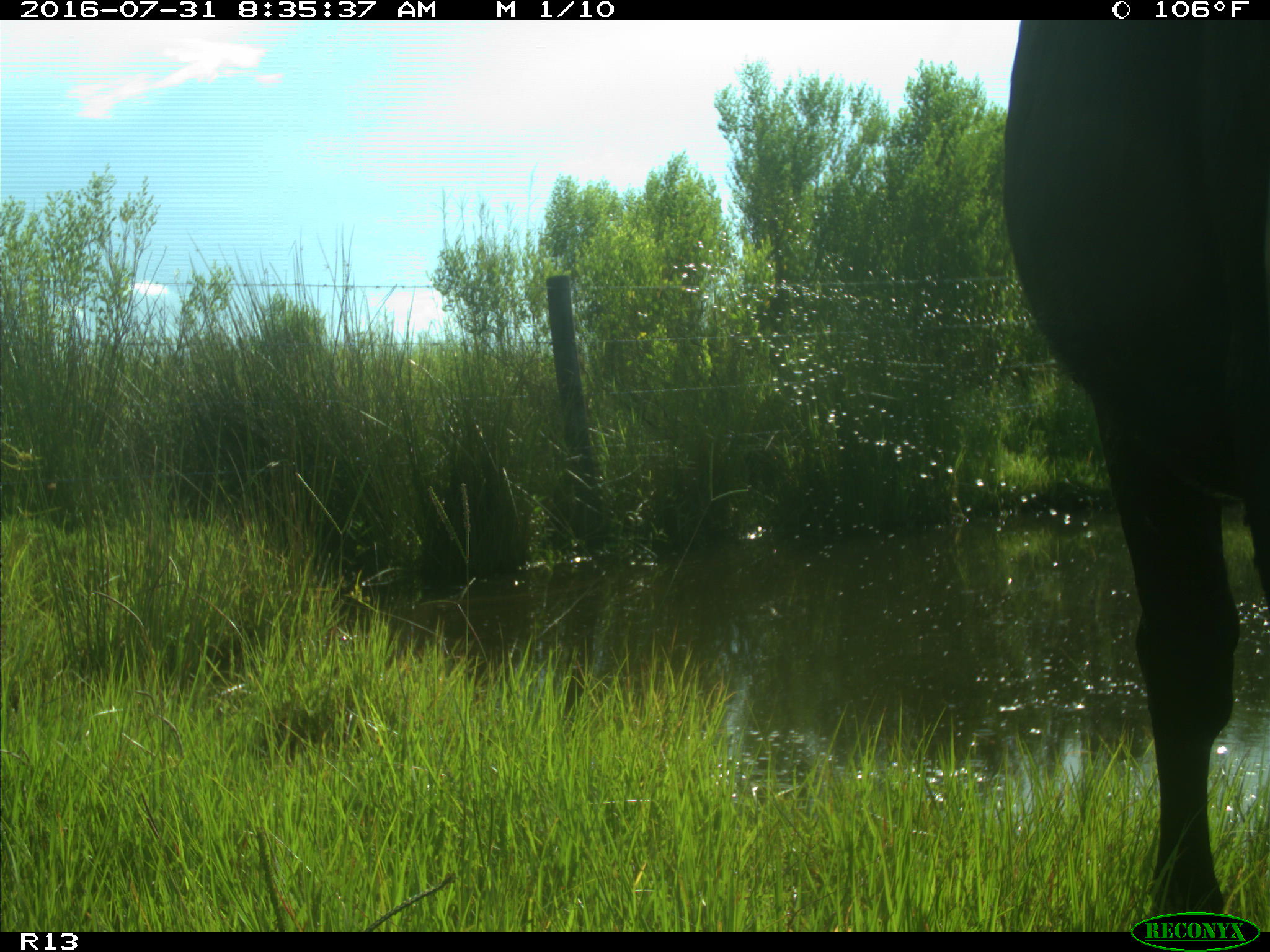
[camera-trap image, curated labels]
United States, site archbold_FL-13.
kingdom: Animalia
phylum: Chordata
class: Mammalia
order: Artiodactyla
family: Bovidae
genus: Bos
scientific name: Bos taurus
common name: domestic cow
Bos taurus (domestic cow).